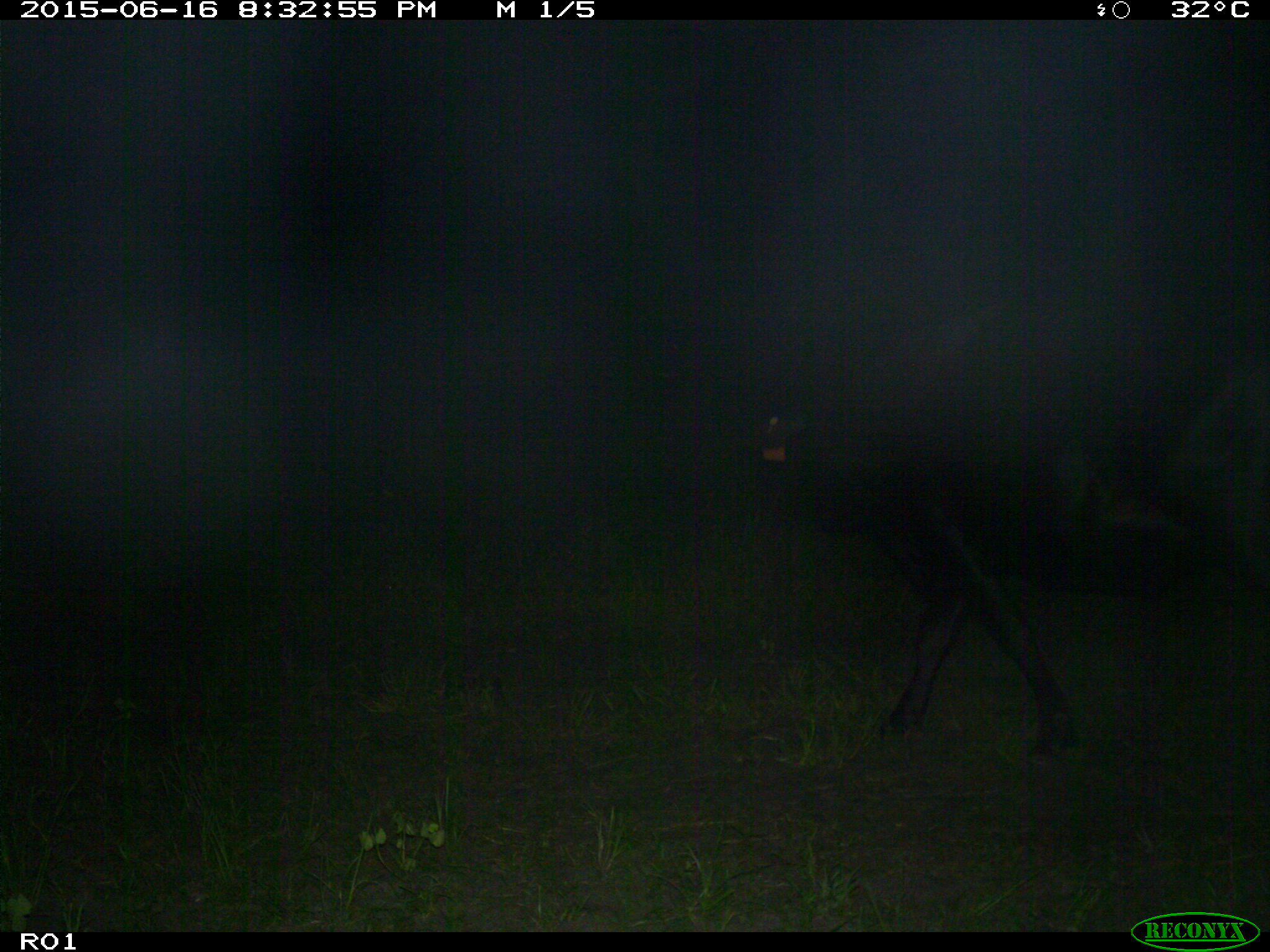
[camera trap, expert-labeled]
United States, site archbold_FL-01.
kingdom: Animalia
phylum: Chordata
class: Mammalia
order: Artiodactyla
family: Bovidae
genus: Bos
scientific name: Bos taurus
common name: domestic cow